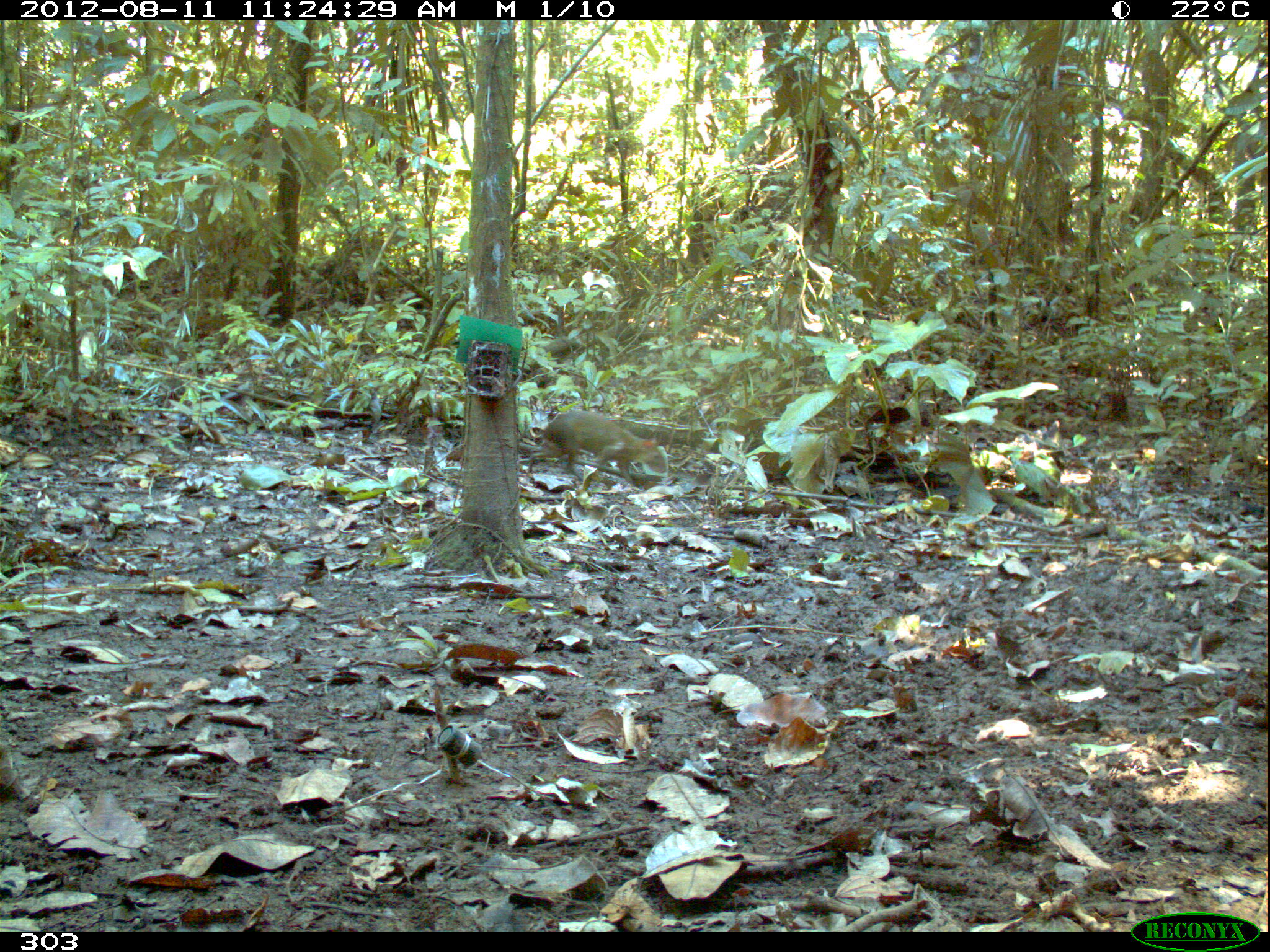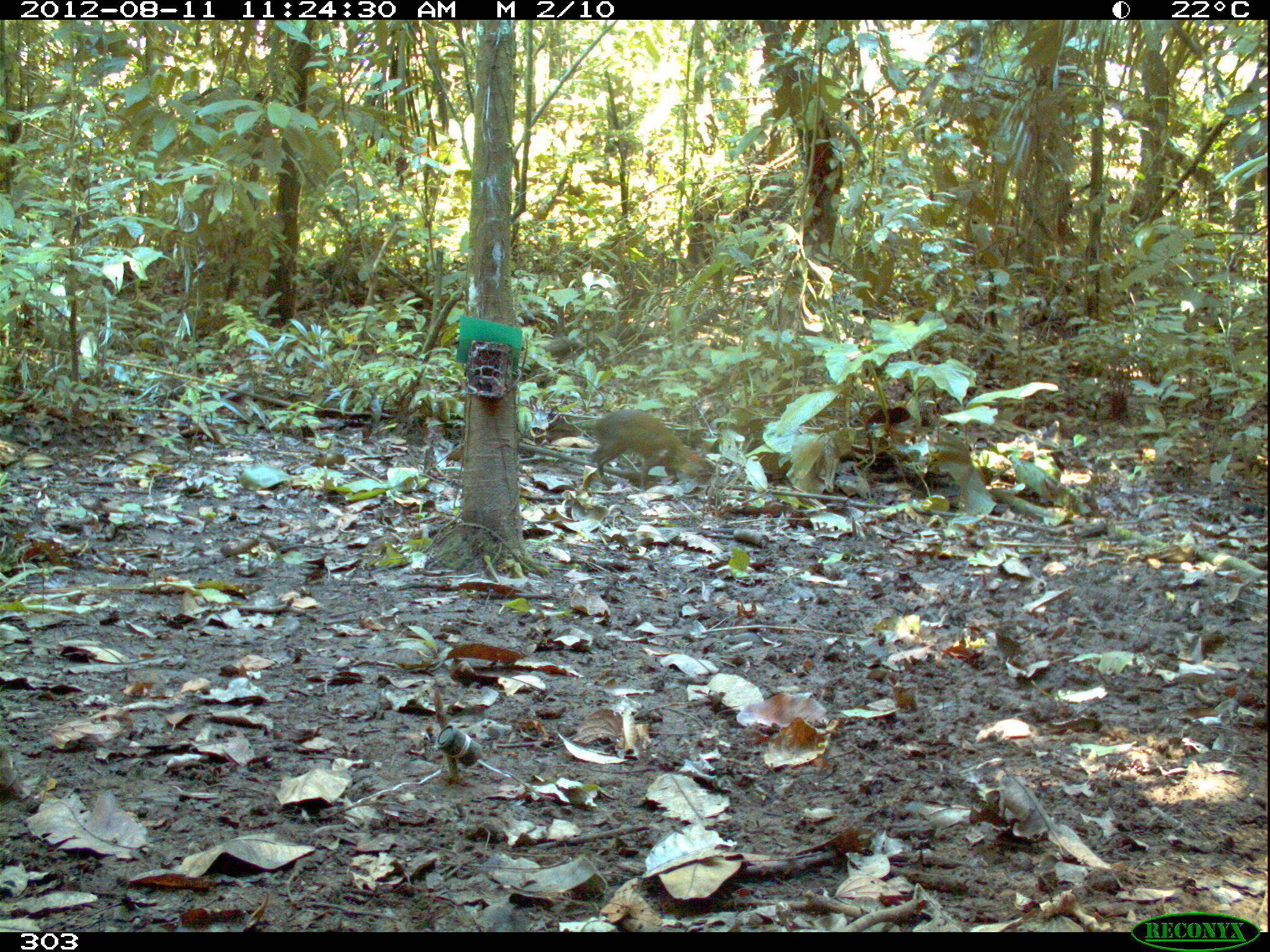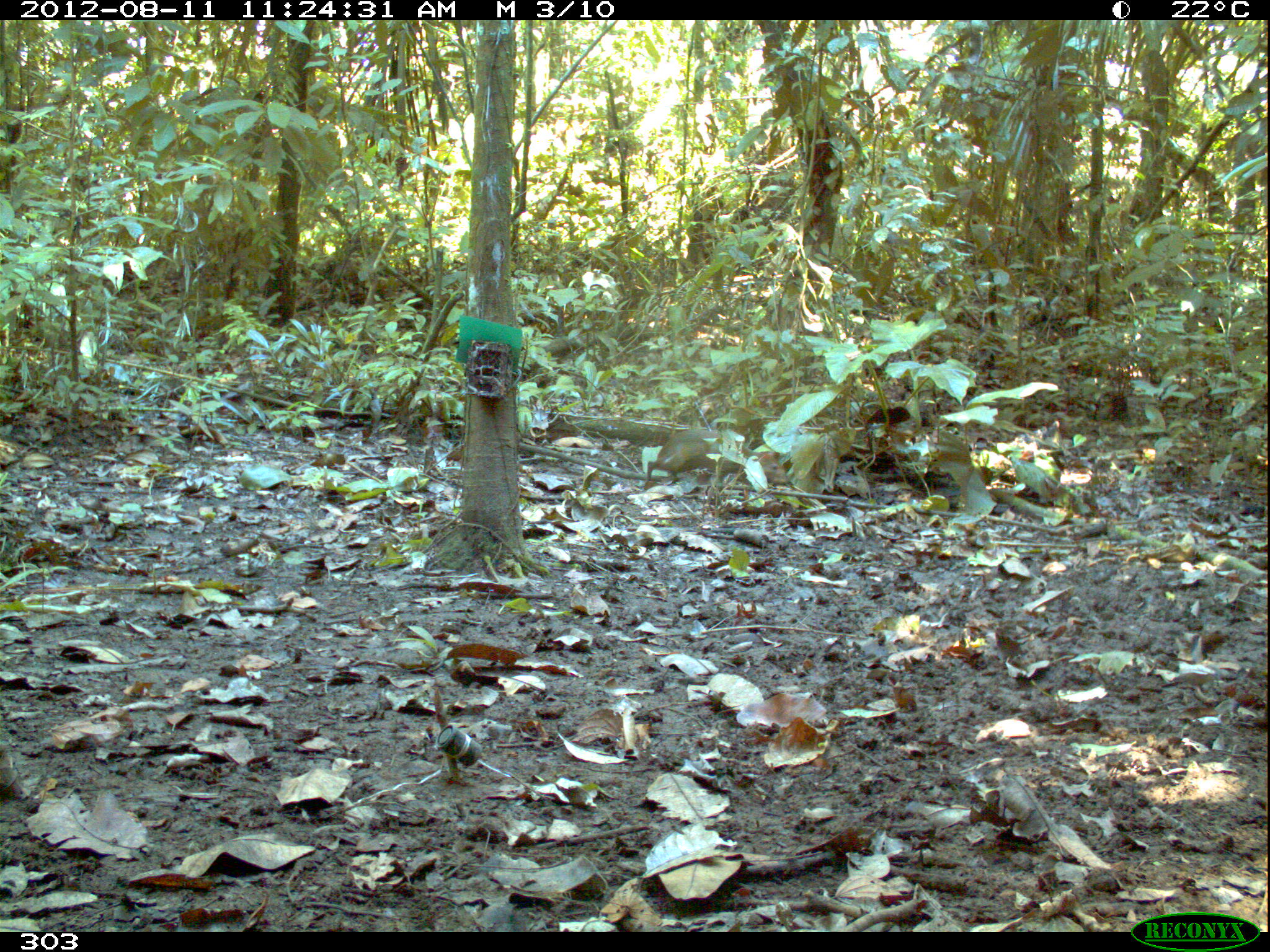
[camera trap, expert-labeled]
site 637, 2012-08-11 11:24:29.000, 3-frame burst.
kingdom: Animalia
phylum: Chordata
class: Mammalia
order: Rodentia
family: Dasyproctidae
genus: Dasyprocta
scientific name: Dasyprocta punctata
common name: central american agouti